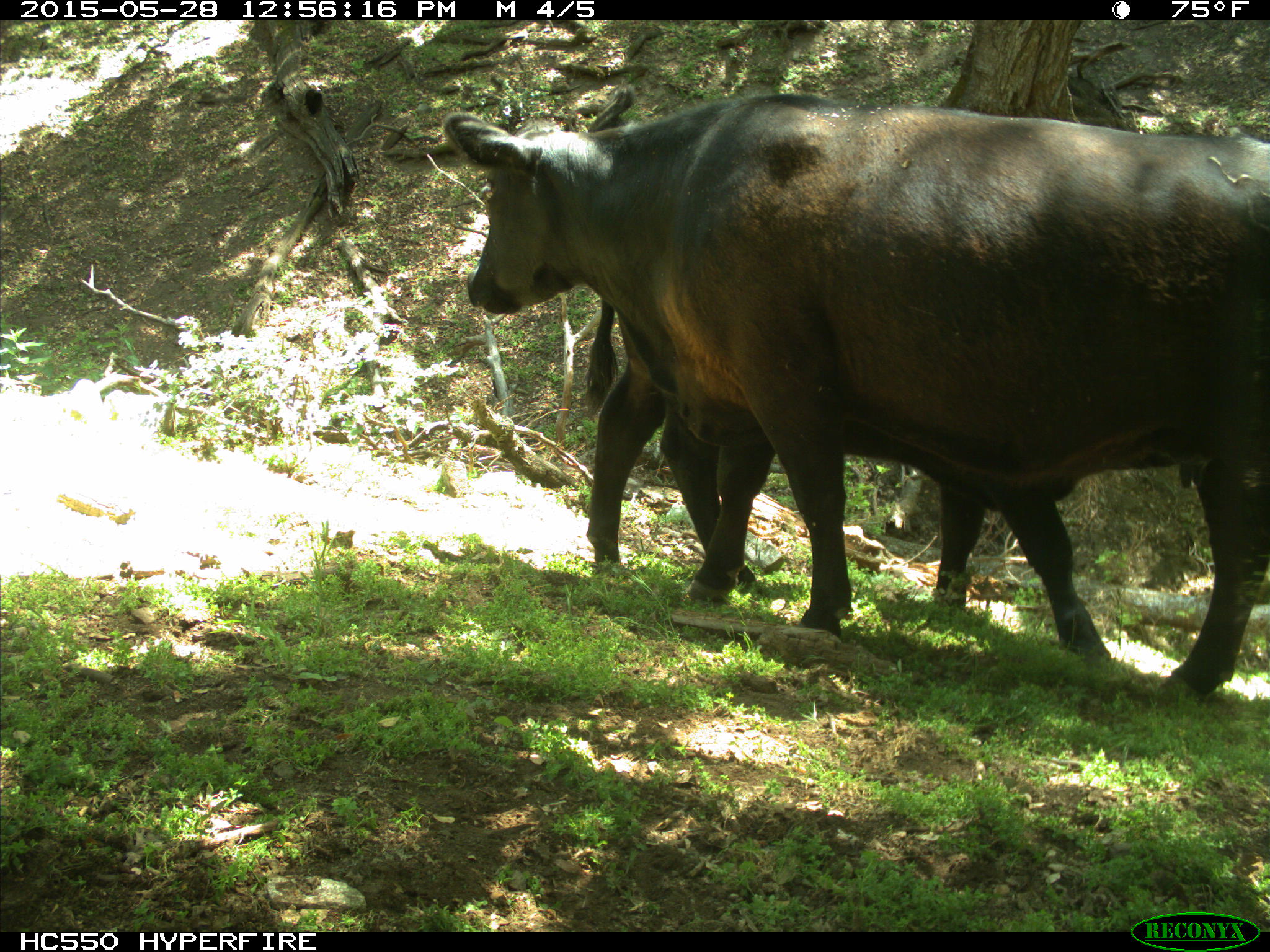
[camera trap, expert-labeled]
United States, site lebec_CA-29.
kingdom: Animalia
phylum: Chordata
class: Mammalia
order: Artiodactyla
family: Bovidae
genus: Bos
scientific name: Bos taurus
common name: domestic cow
Bos taurus (domestic cow).